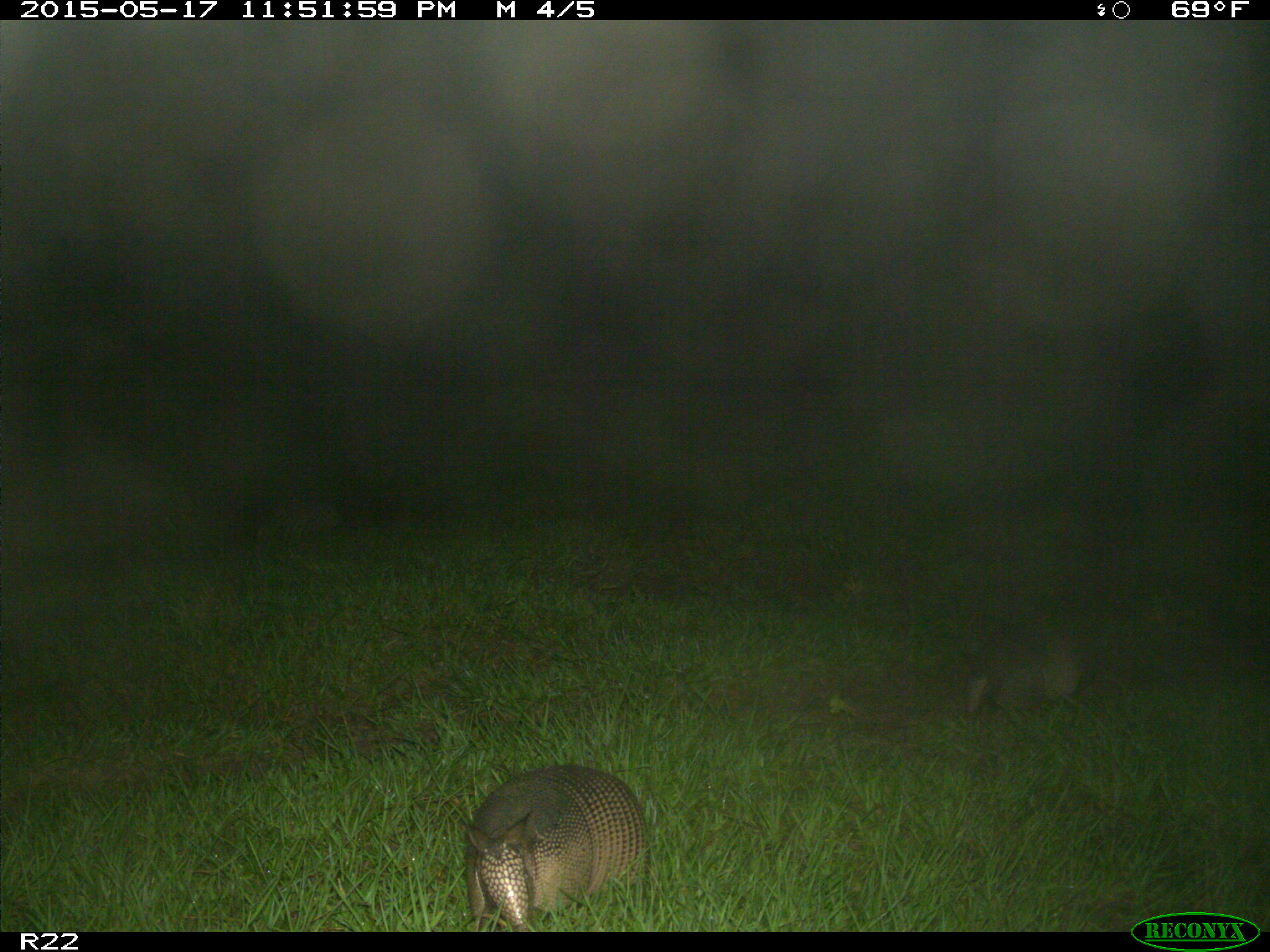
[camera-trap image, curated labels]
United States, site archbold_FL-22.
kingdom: Animalia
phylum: Chordata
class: Mammalia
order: Cingulata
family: Dasypodidae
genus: Dasypus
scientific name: Dasypus novemcinctus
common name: nine-banded armadillo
Dasypus novemcinctus (nine-banded armadillo).